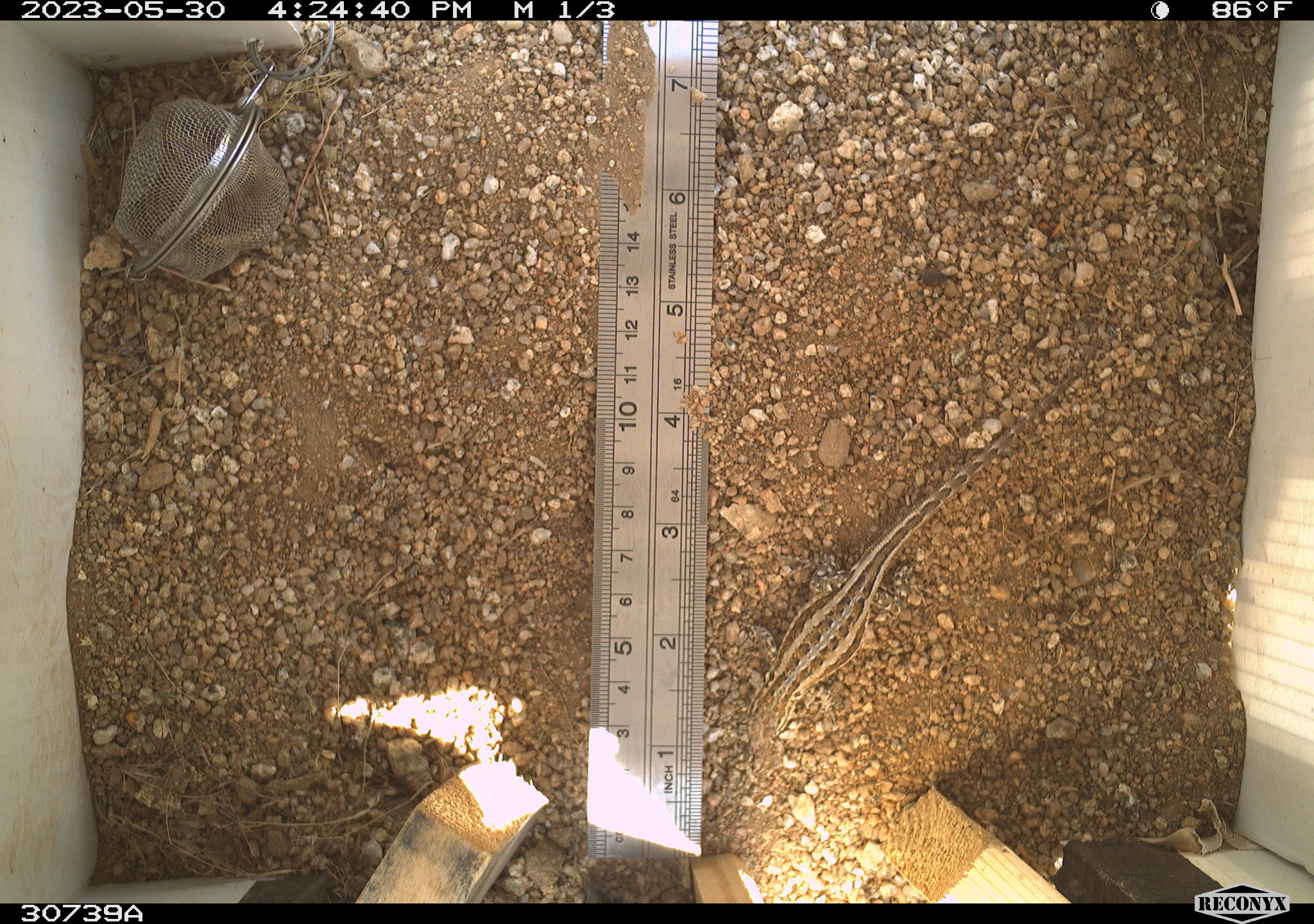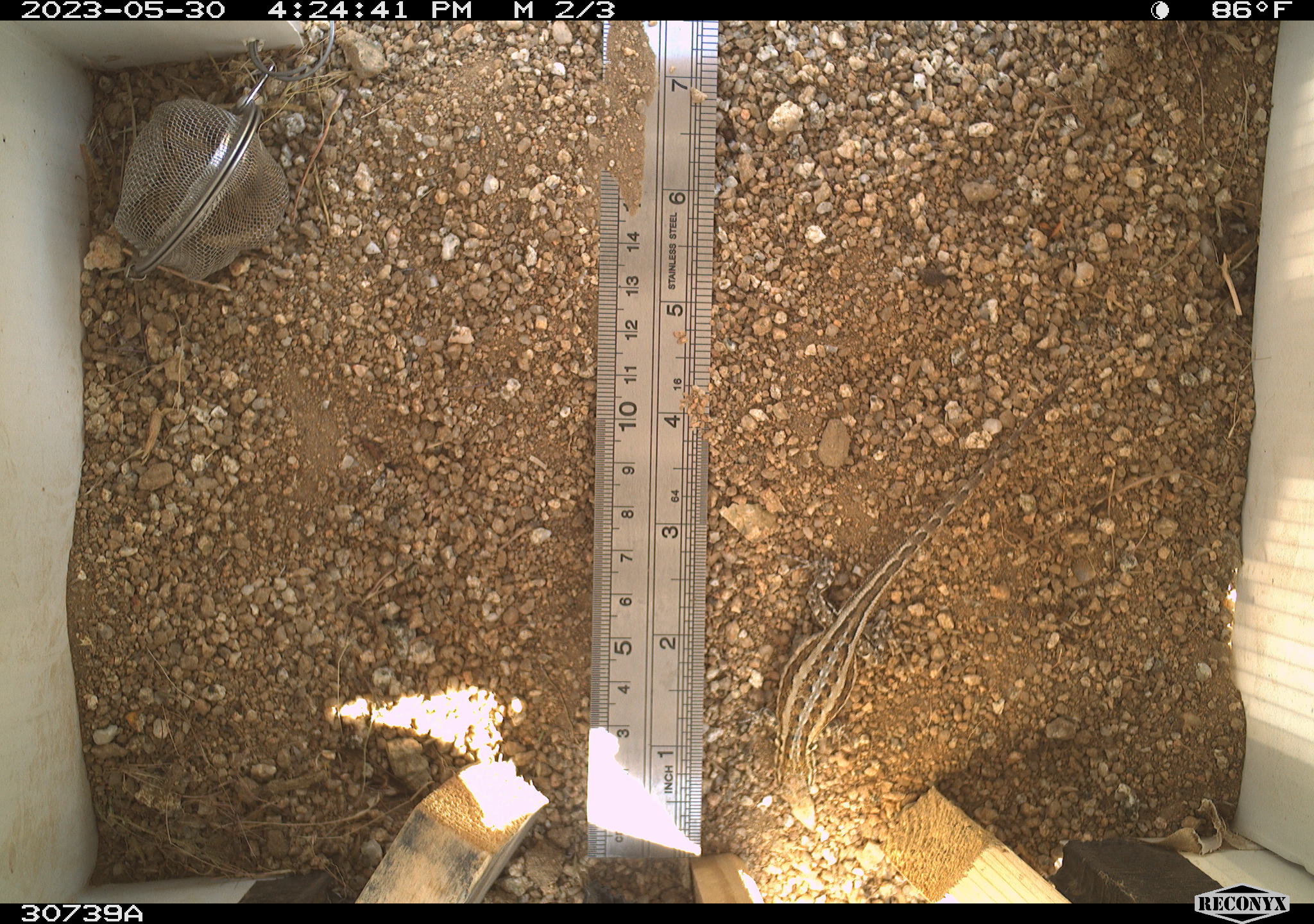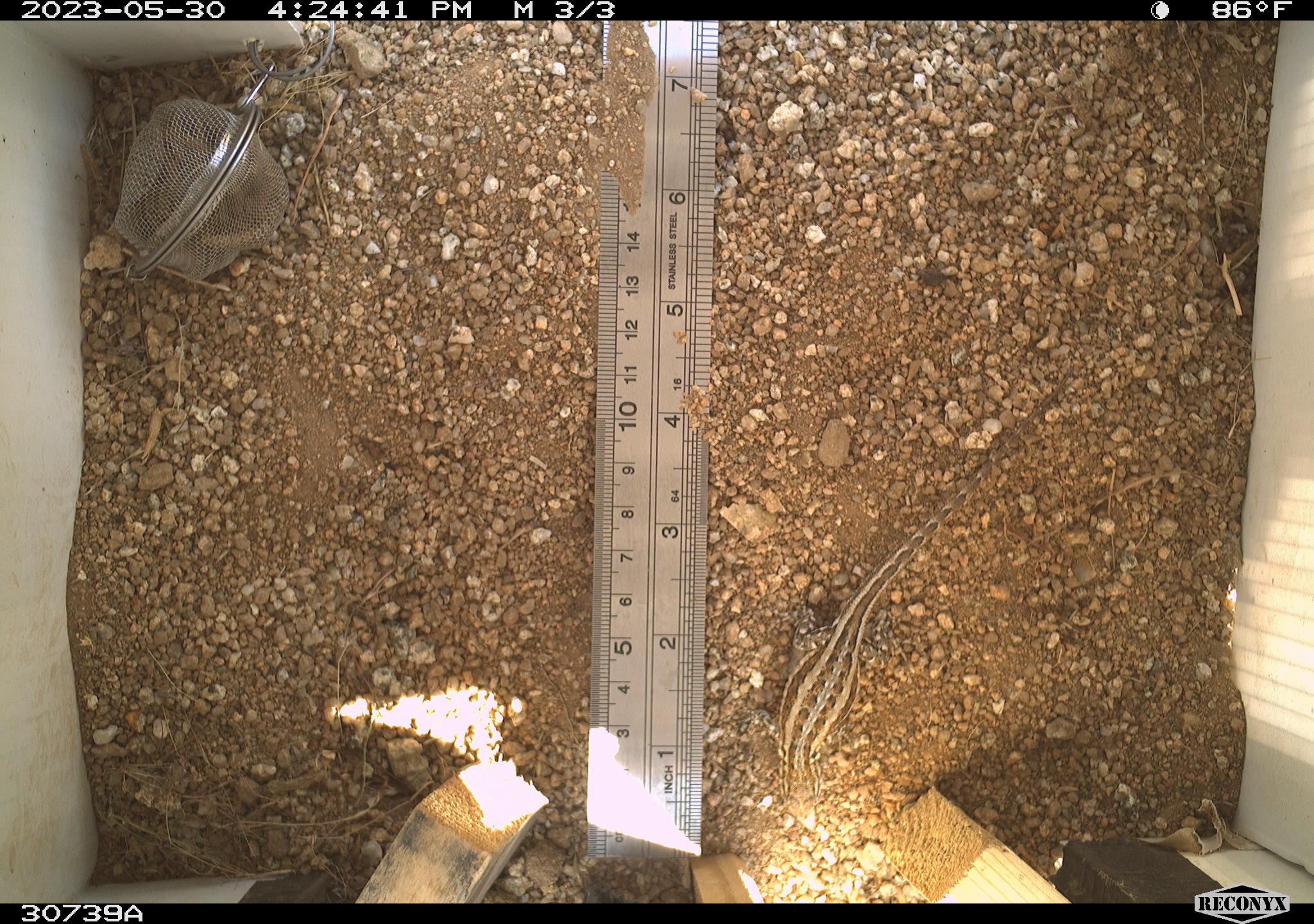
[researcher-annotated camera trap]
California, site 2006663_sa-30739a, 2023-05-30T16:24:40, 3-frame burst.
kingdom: Animalia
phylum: Chordata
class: Reptilia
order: Squamata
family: Phrynosomatidae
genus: Sceloporus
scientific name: Sceloporus graciosus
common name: common sagebrush lizard